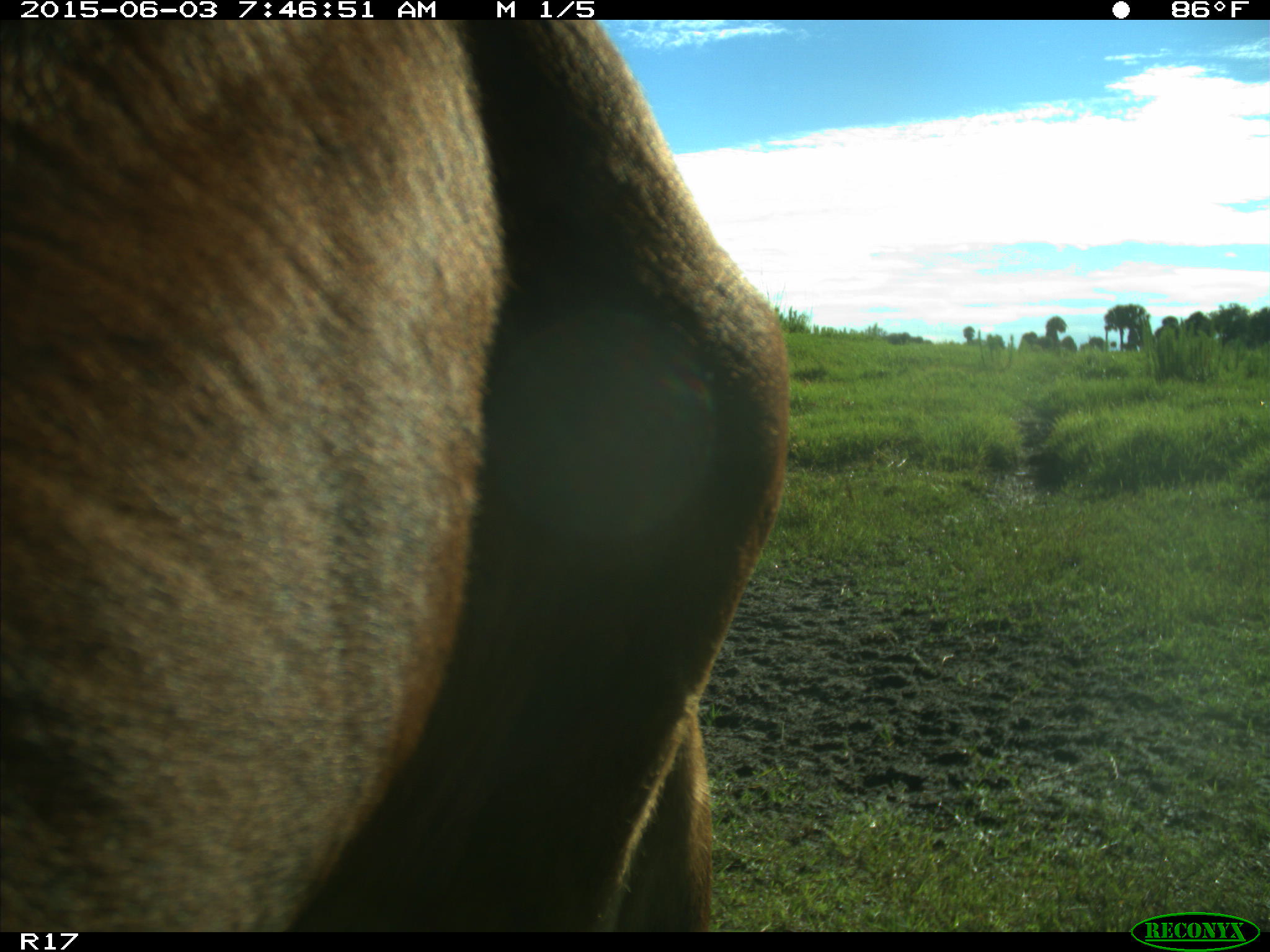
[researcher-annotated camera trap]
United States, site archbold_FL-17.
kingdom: Animalia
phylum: Chordata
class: Mammalia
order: Artiodactyla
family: Bovidae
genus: Bos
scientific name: Bos taurus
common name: domestic cow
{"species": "Bos taurus (domestic cow)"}